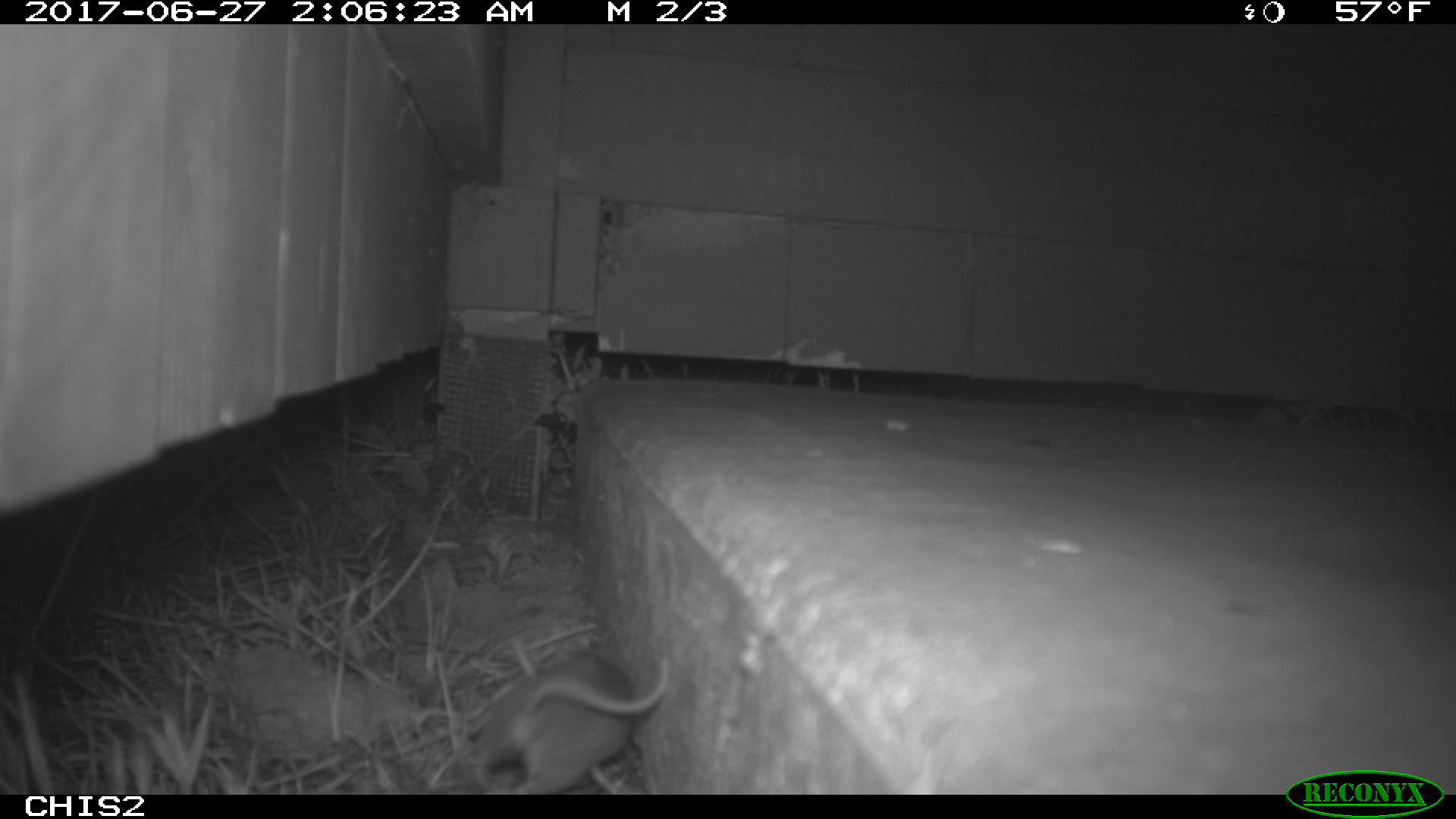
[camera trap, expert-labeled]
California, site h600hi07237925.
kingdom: Animalia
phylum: Chordata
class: Mammalia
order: Rodentia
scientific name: Rodentia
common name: rodent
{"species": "rodent (Rodentia)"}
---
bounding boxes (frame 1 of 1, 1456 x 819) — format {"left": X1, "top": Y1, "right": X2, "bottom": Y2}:
rodent: {"left": 468, "top": 648, "right": 669, "bottom": 794}